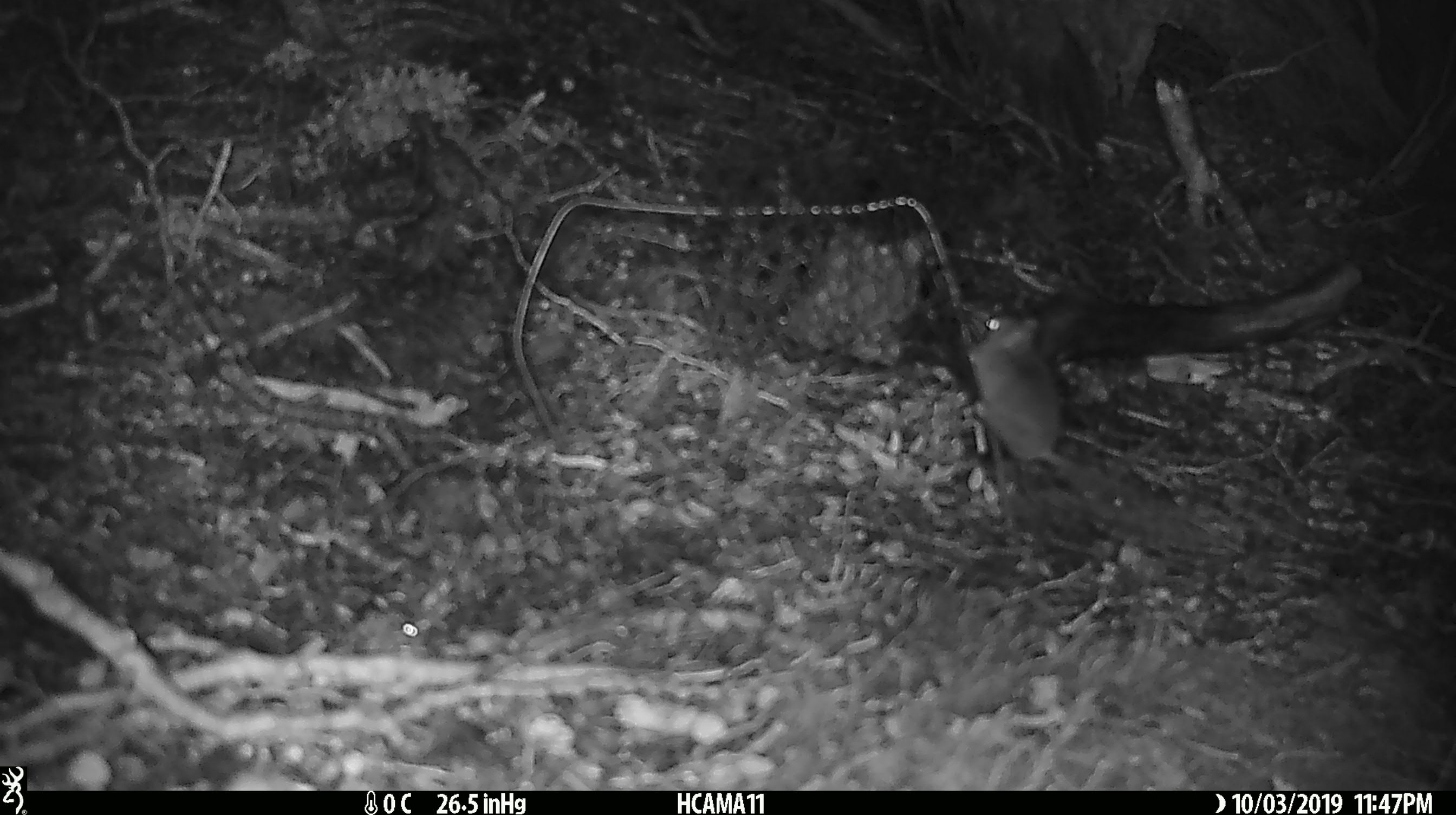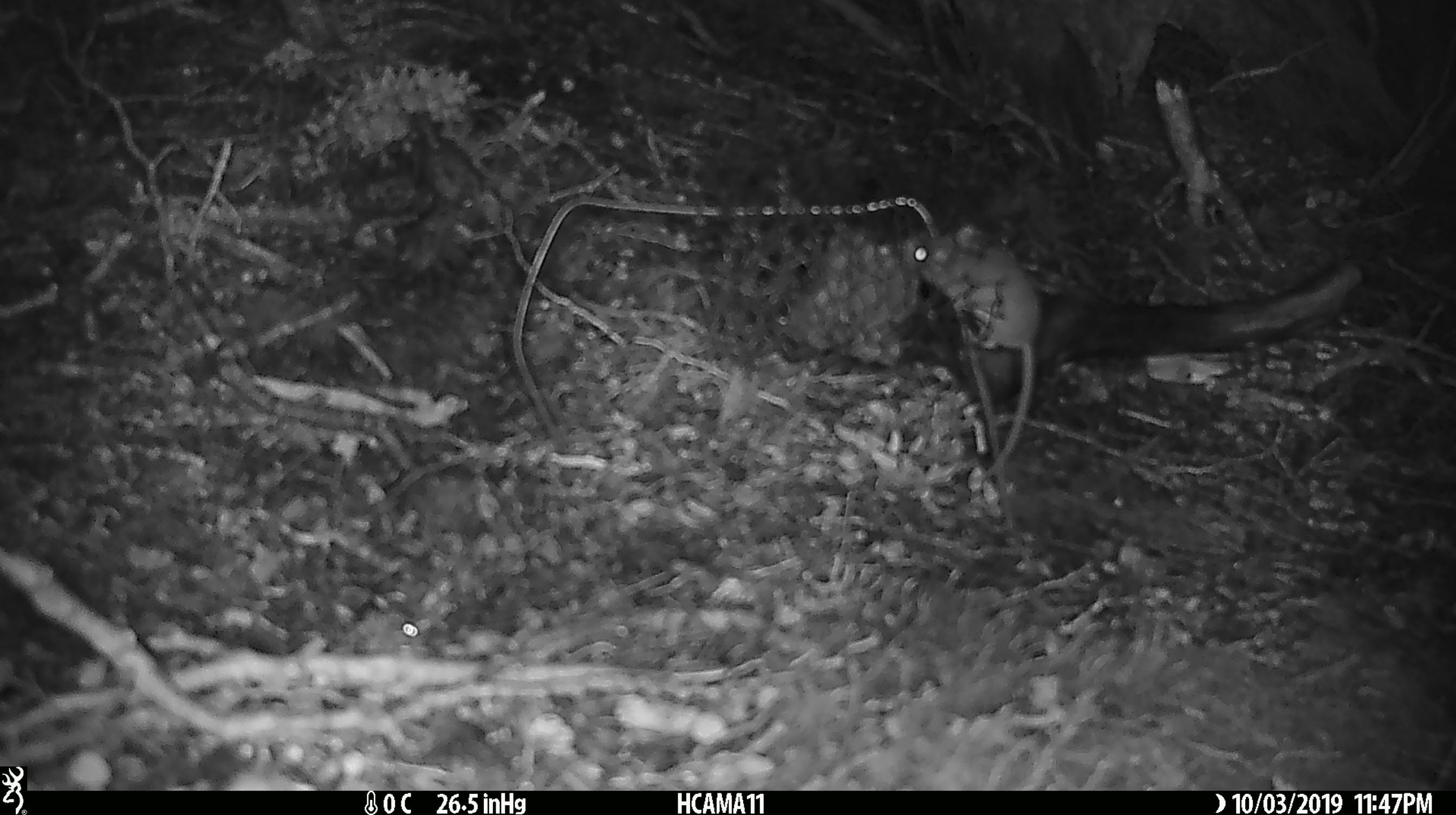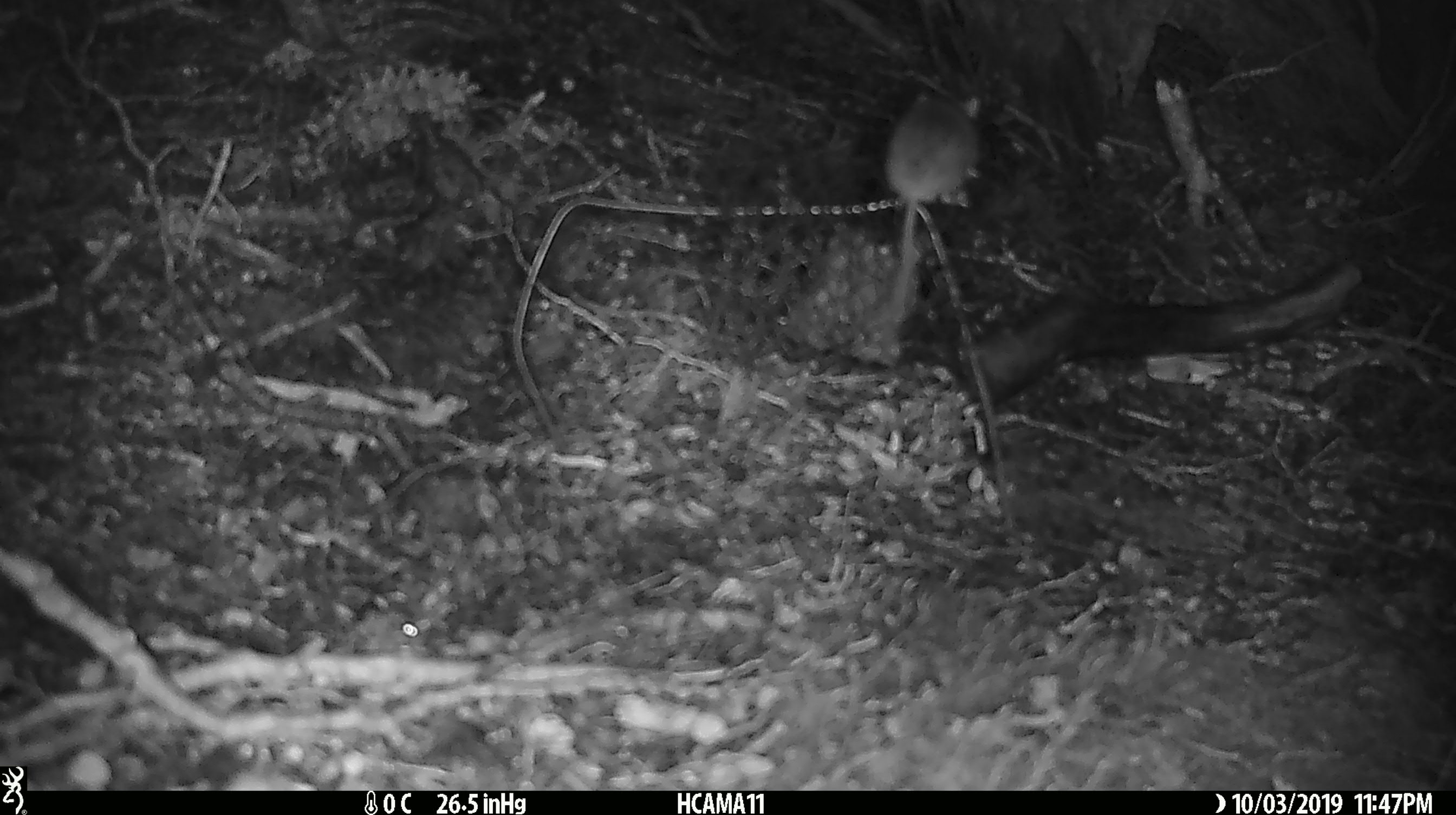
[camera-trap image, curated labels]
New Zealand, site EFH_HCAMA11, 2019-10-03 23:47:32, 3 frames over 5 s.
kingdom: Animalia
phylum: Chordata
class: Mammalia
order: Rodentia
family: Muridae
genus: Mus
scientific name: Mus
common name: mouse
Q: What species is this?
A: Mouse (Mus).